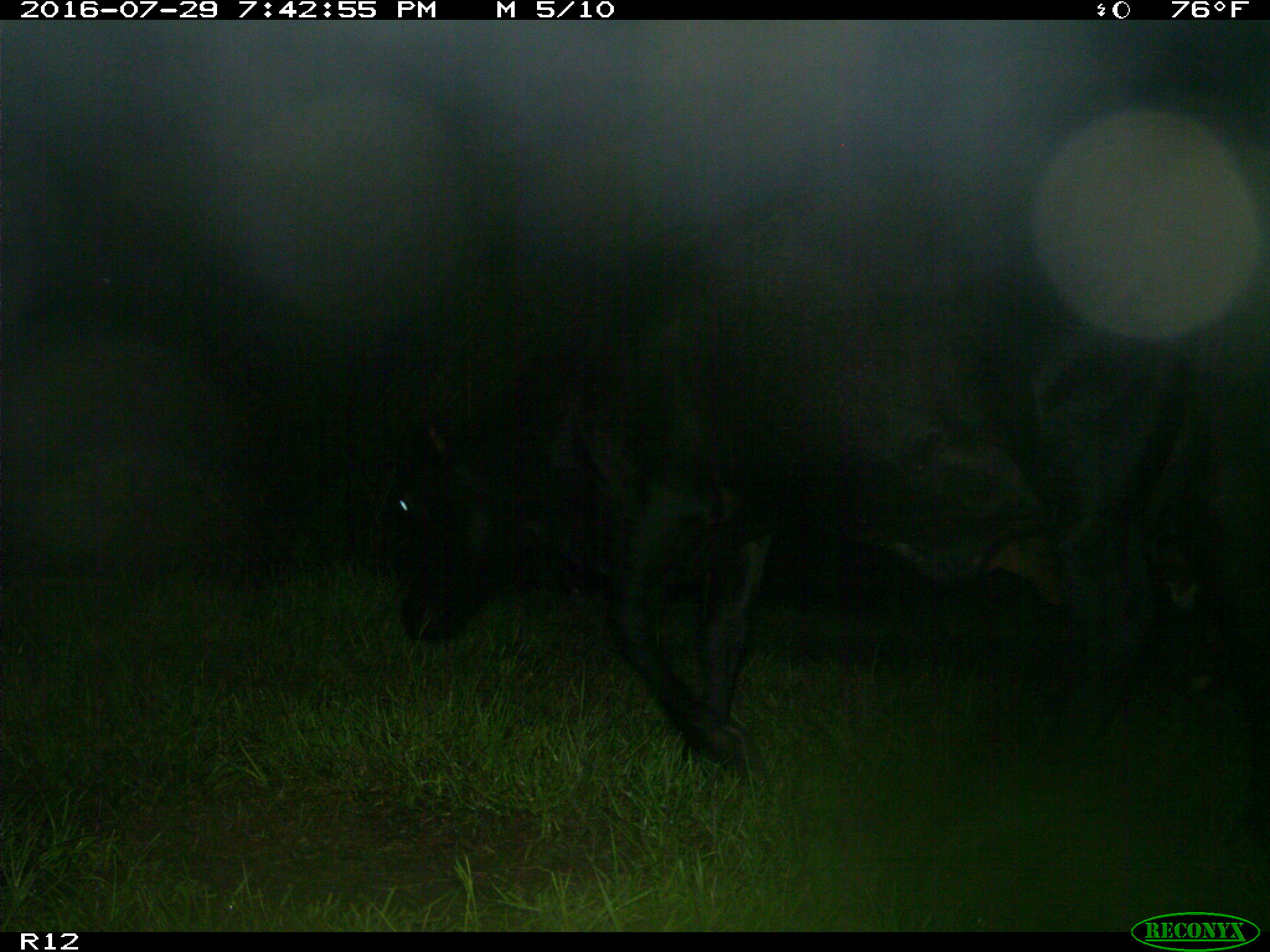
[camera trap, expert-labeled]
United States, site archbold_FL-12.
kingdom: Animalia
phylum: Chordata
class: Mammalia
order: Artiodactyla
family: Bovidae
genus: Bos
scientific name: Bos taurus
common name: domestic cow